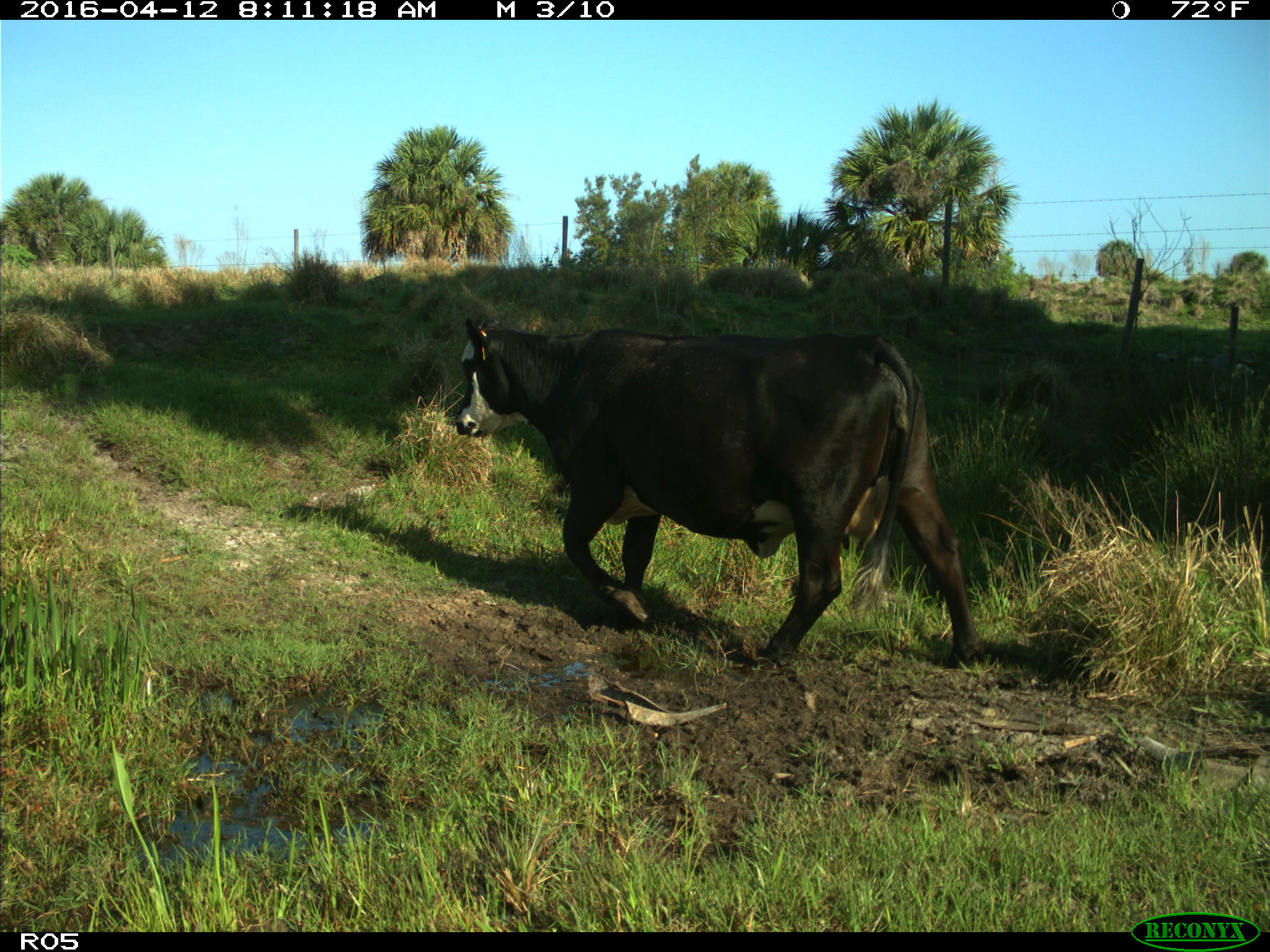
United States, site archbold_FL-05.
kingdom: Animalia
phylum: Chordata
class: Mammalia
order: Artiodactyla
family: Bovidae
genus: Bos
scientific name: Bos taurus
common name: domestic cow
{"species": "Bos taurus (domestic cow)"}